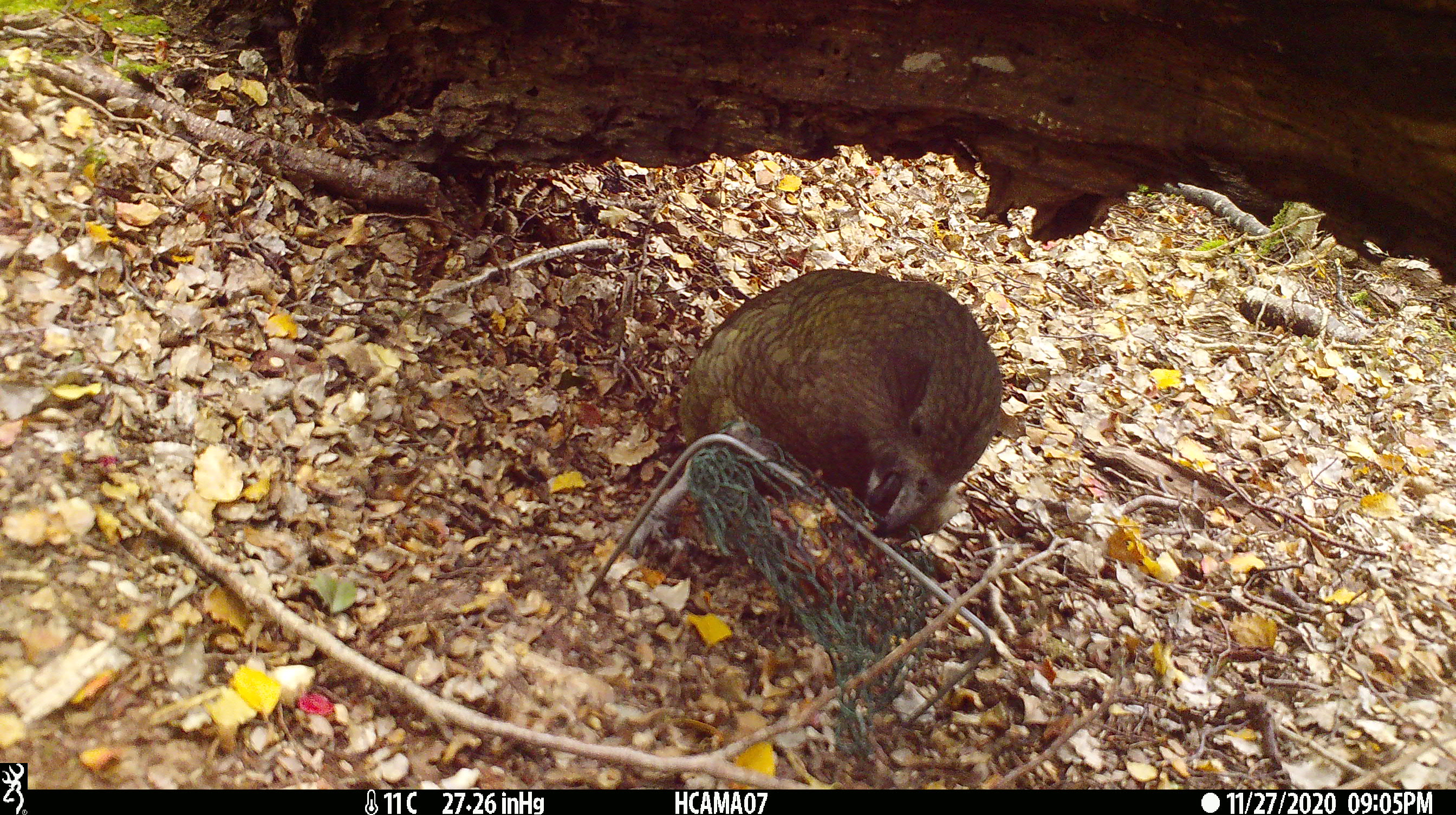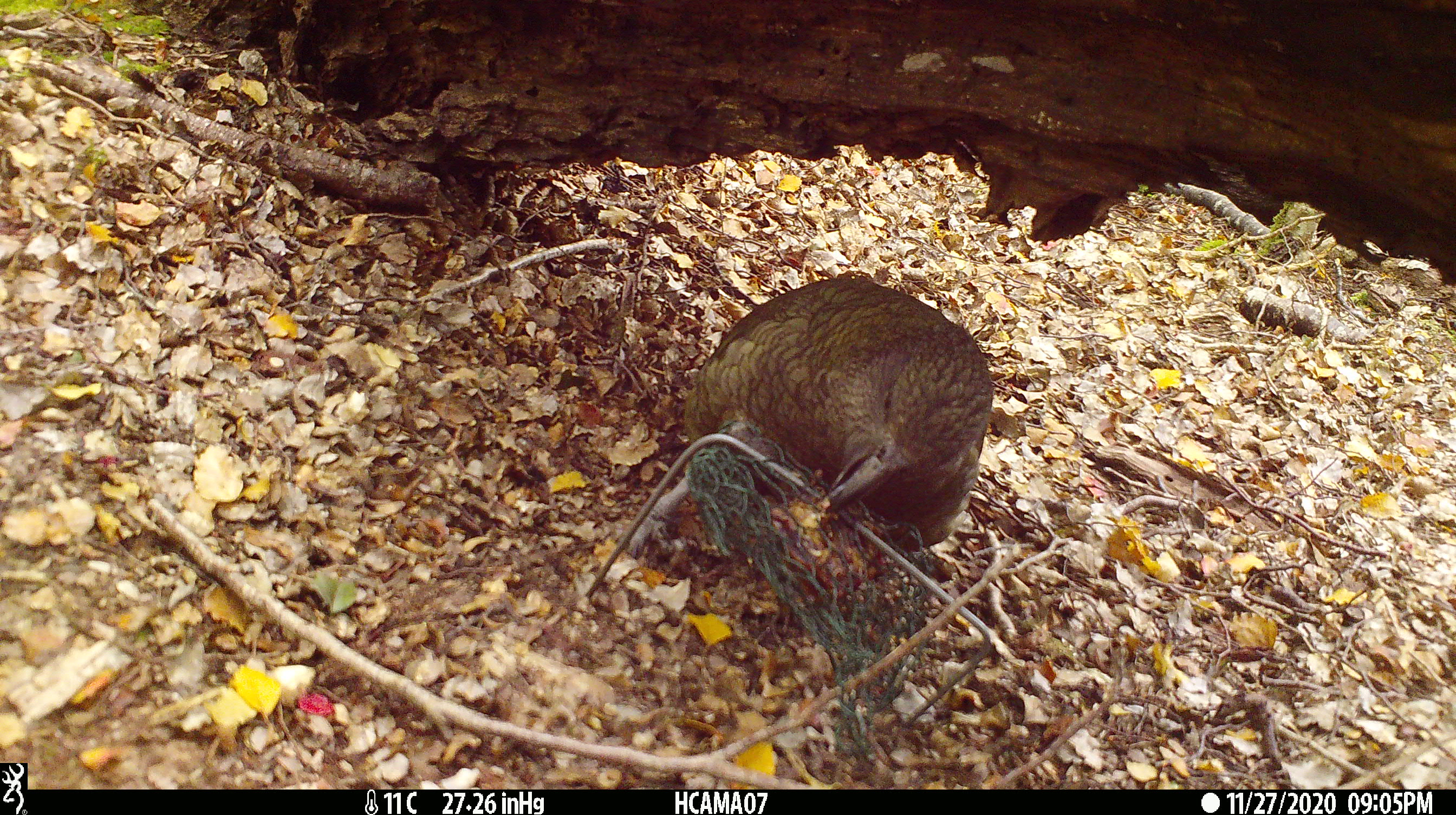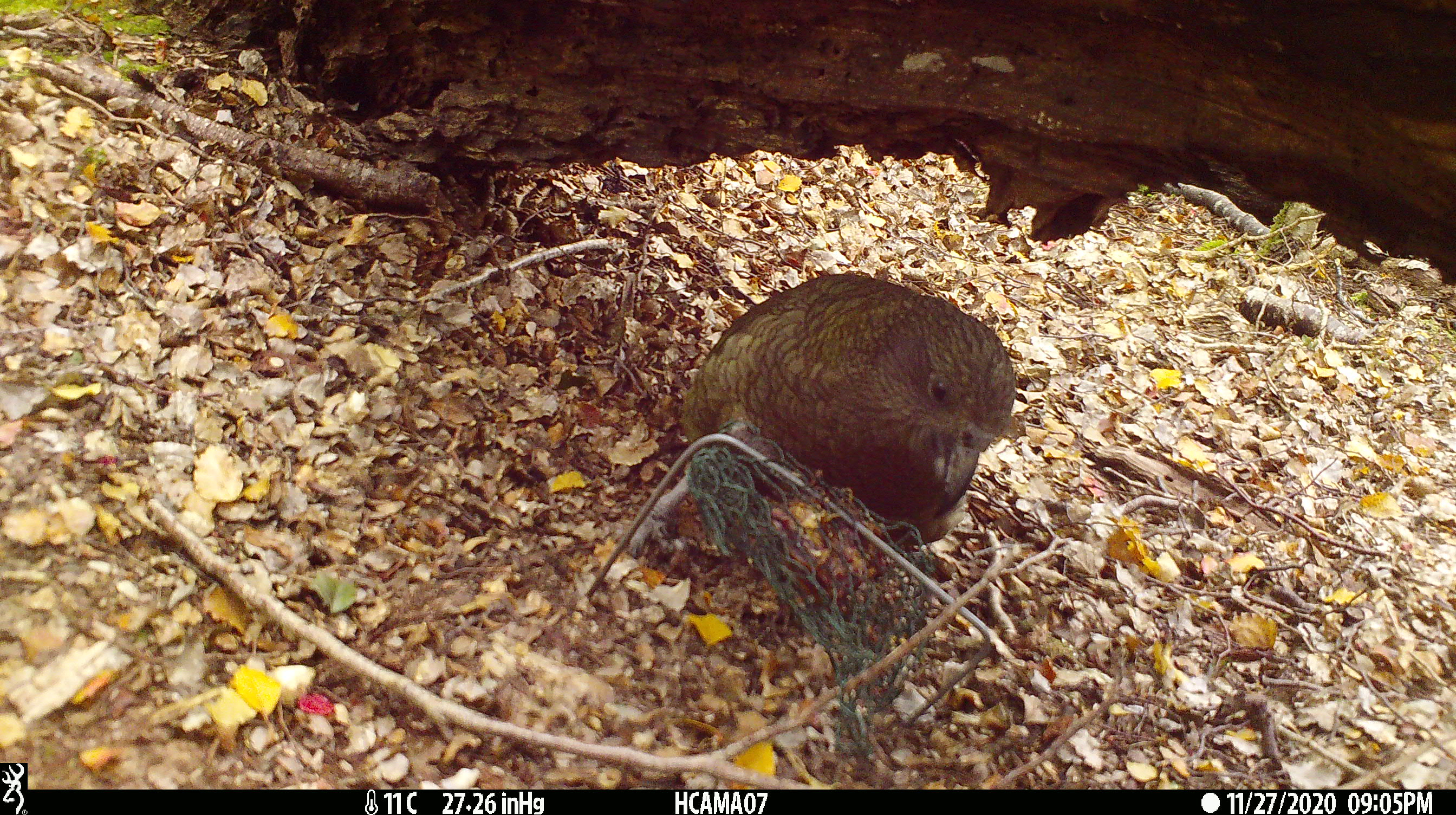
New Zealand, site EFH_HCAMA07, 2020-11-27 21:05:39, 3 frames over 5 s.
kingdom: Animalia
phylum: Chordata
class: Aves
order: Psittaciformes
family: Strigopidae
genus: Nestor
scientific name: Nestor notabilis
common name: kea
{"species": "kea (Nestor notabilis)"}